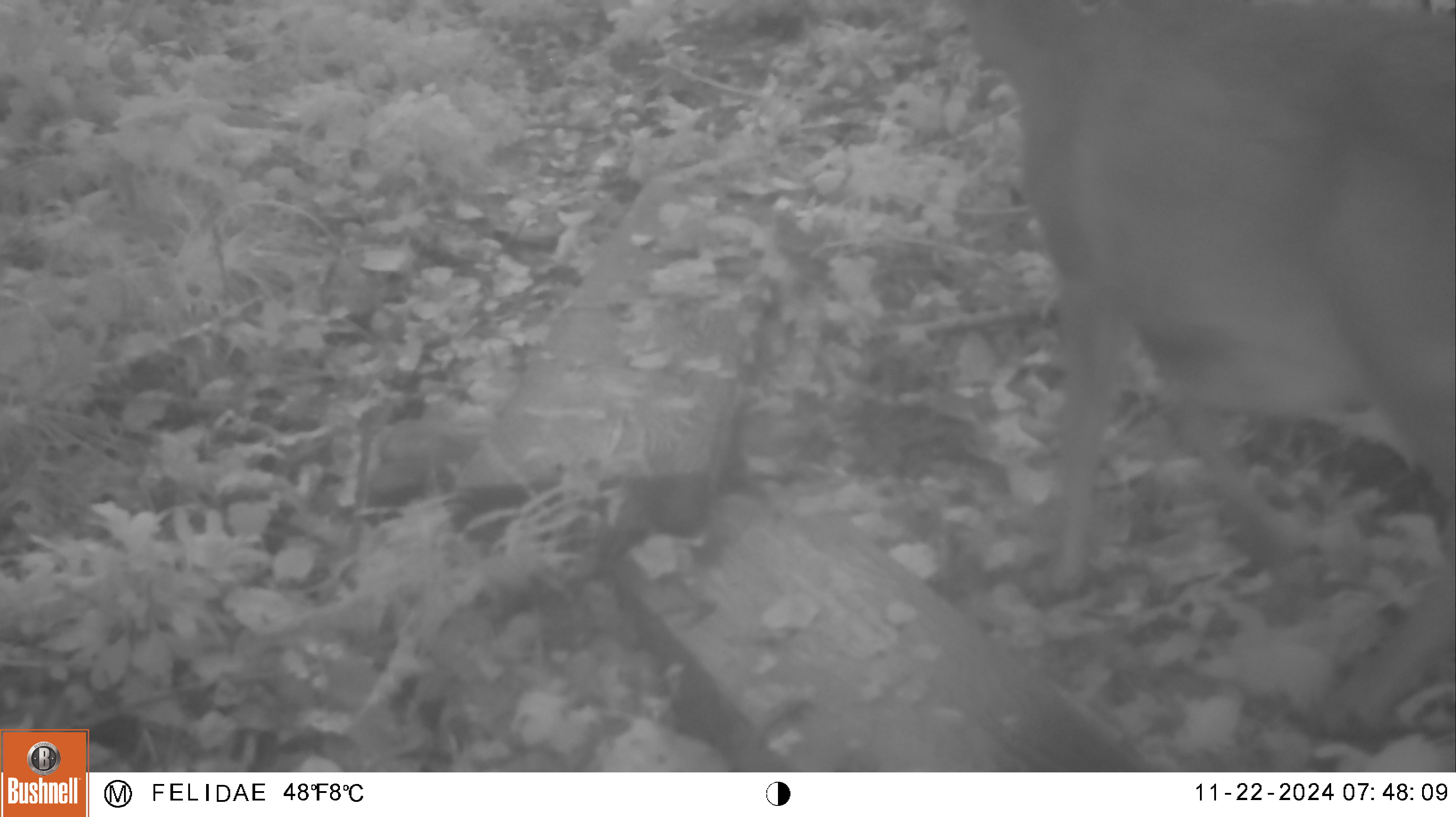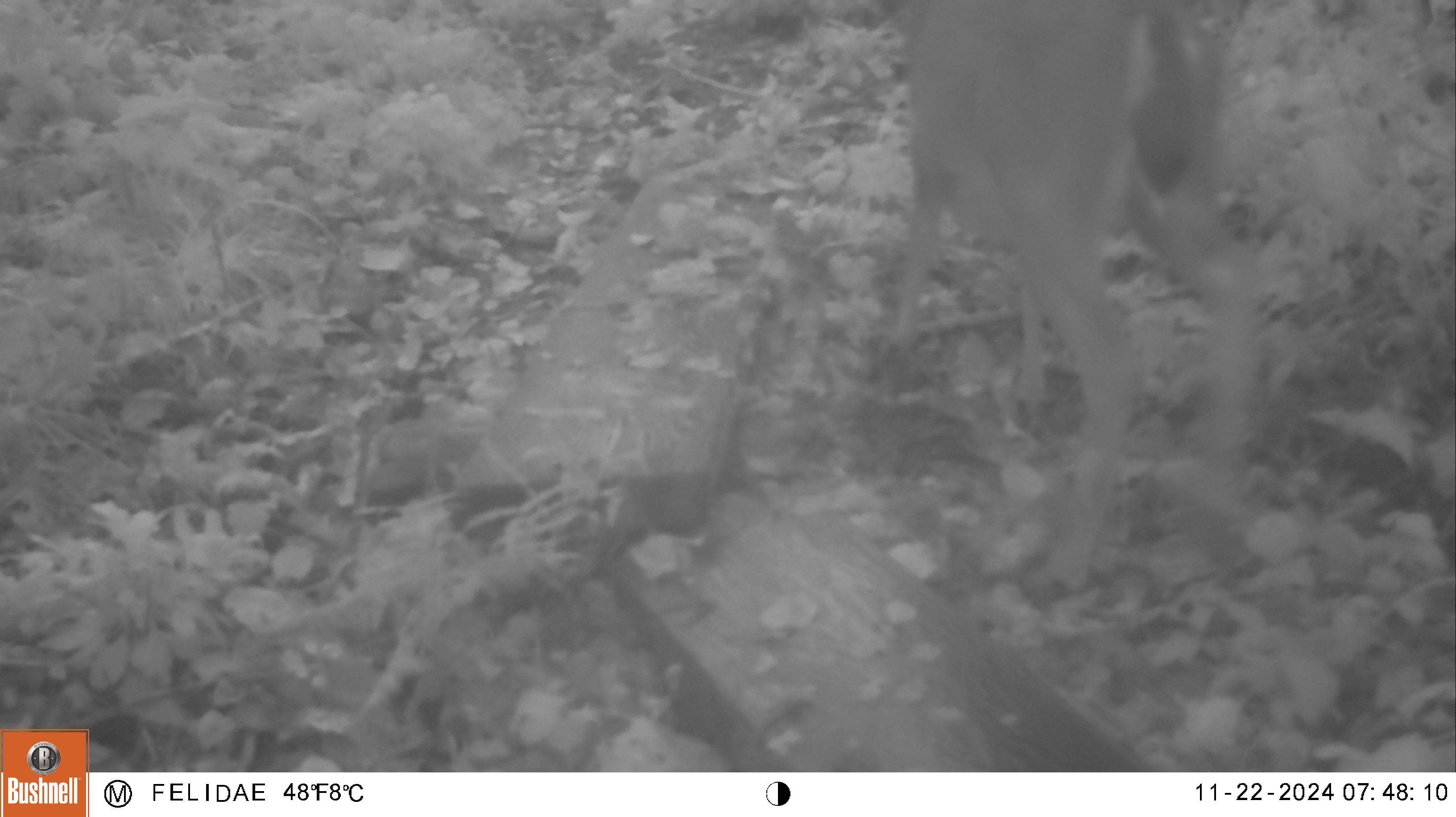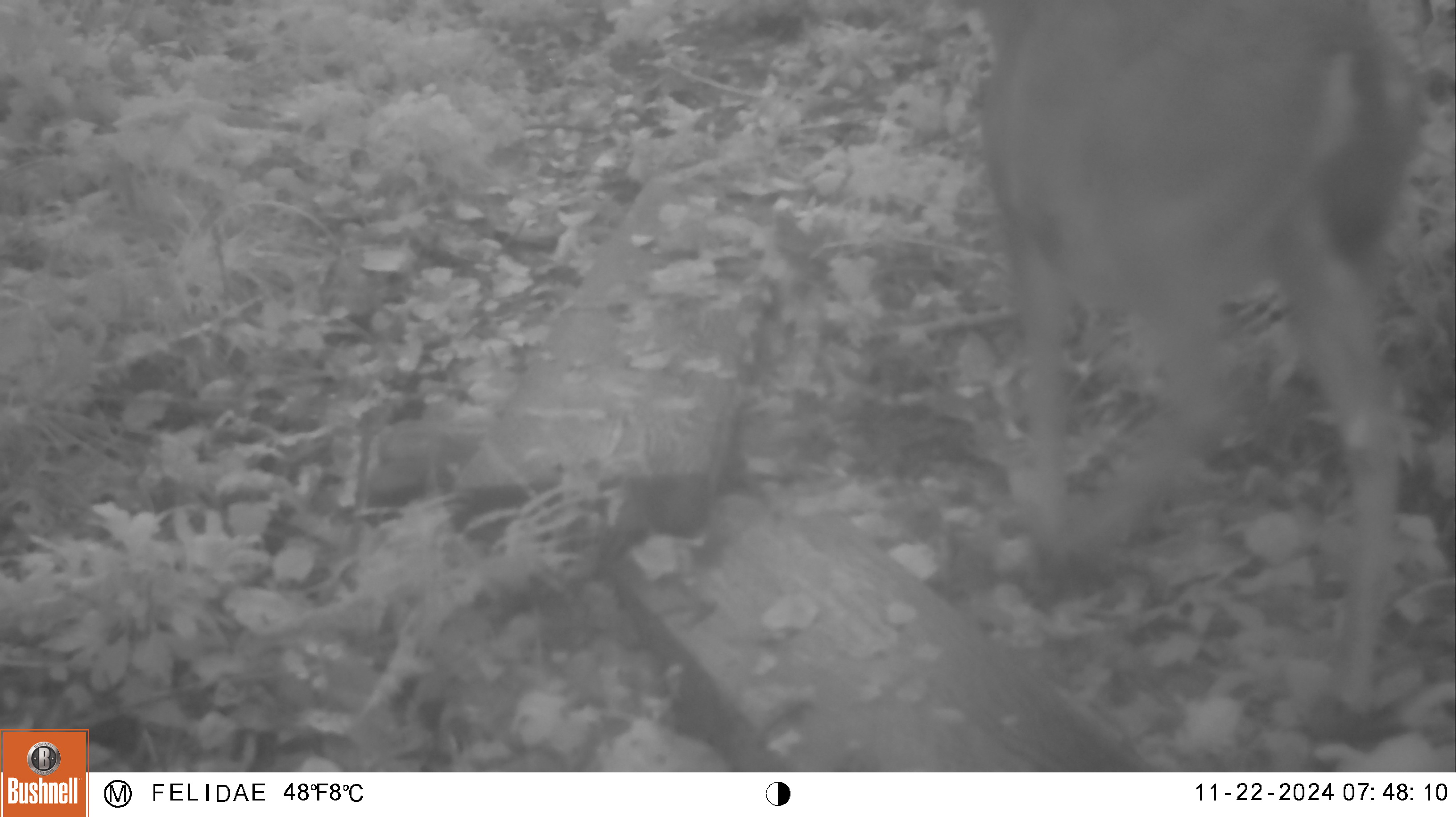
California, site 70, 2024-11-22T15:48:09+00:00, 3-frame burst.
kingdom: Animalia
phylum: Chordata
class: Mammalia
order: Artiodactyla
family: Cervidae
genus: Odocoileus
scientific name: Odocoileus hemionus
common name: mule deer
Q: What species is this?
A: Mule deer (Odocoileus hemionus).